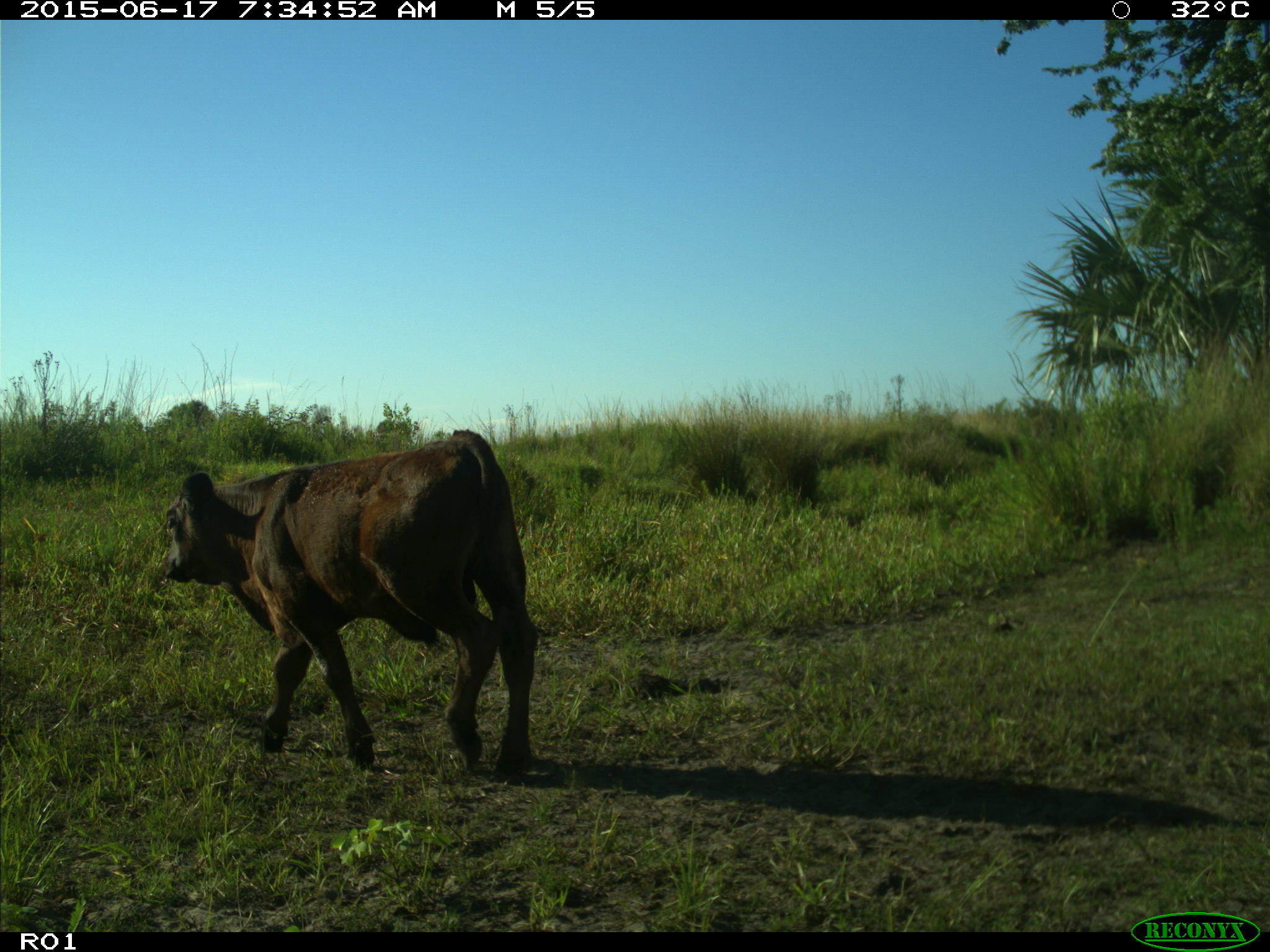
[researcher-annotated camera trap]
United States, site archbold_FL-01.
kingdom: Animalia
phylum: Chordata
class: Mammalia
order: Artiodactyla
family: Bovidae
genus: Bos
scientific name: Bos taurus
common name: domestic cow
Bos taurus (domestic cow).